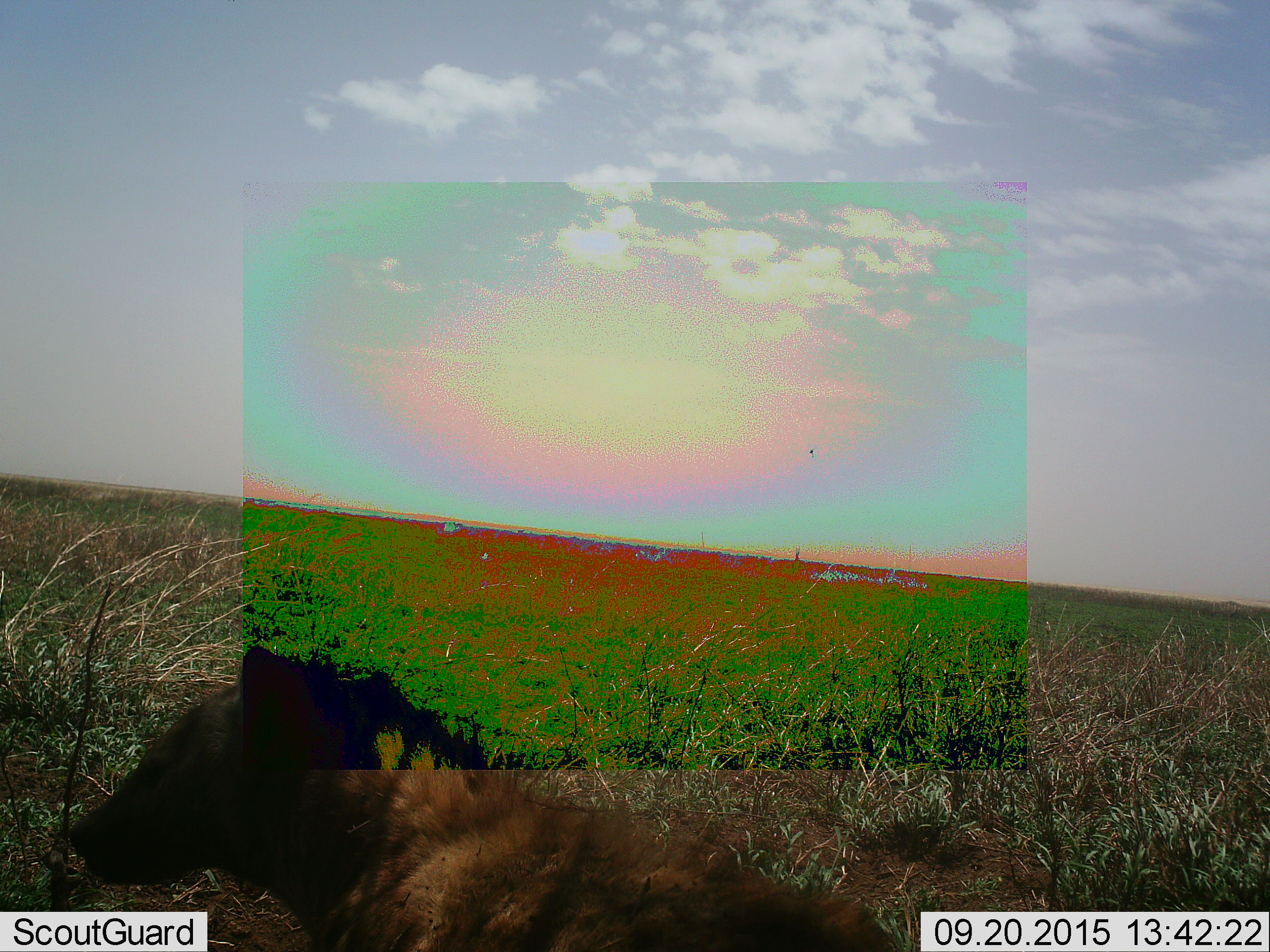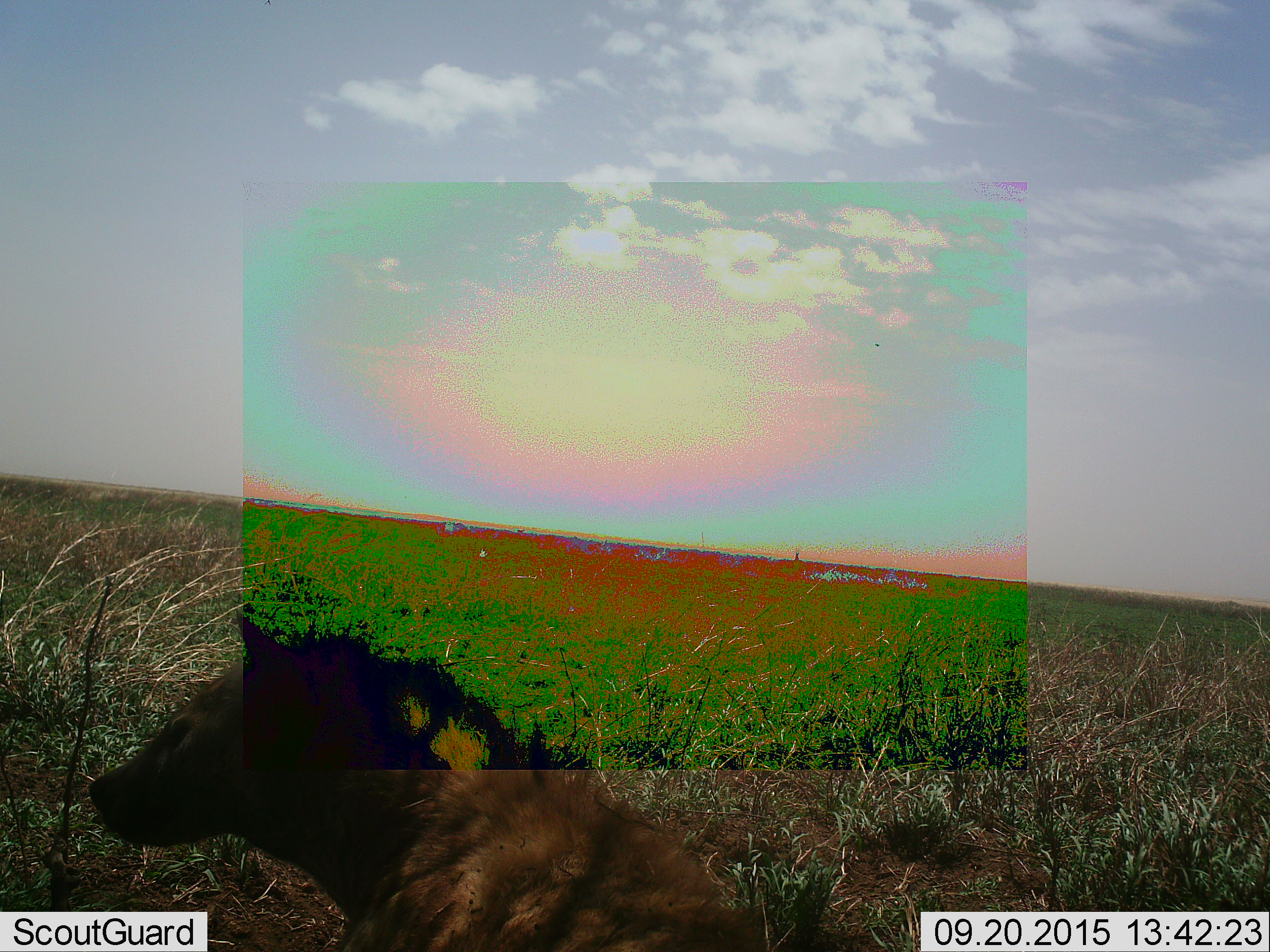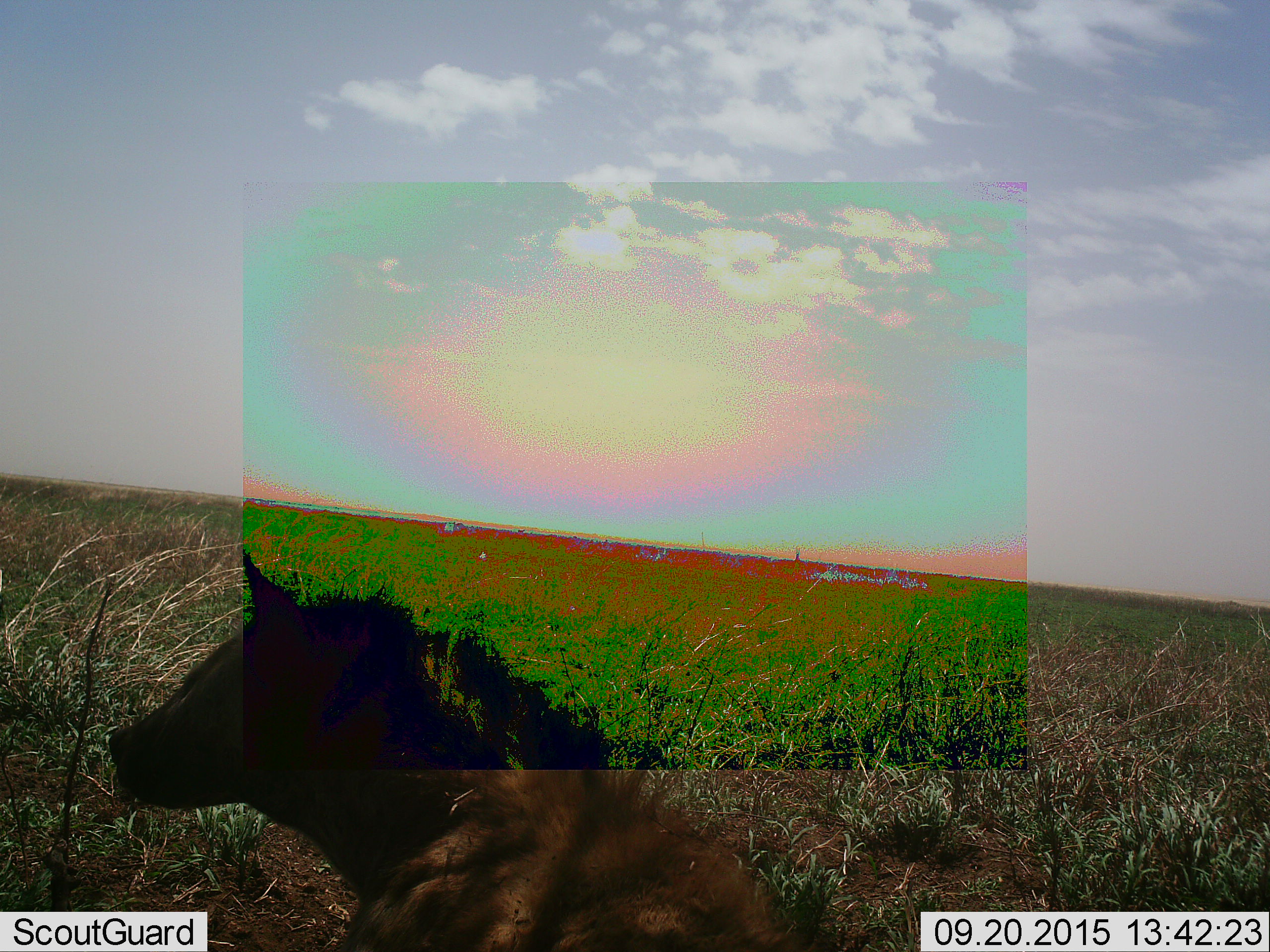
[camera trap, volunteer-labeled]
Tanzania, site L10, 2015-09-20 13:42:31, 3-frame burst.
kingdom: Animalia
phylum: Chordata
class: Mammalia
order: Carnivora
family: Hyaenidae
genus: Hyaena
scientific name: Hyaena hyaena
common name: striped hyena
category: hyenastriped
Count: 1.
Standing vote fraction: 25%.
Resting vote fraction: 50%.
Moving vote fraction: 25%.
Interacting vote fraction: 0%.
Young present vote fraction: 0%.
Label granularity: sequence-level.